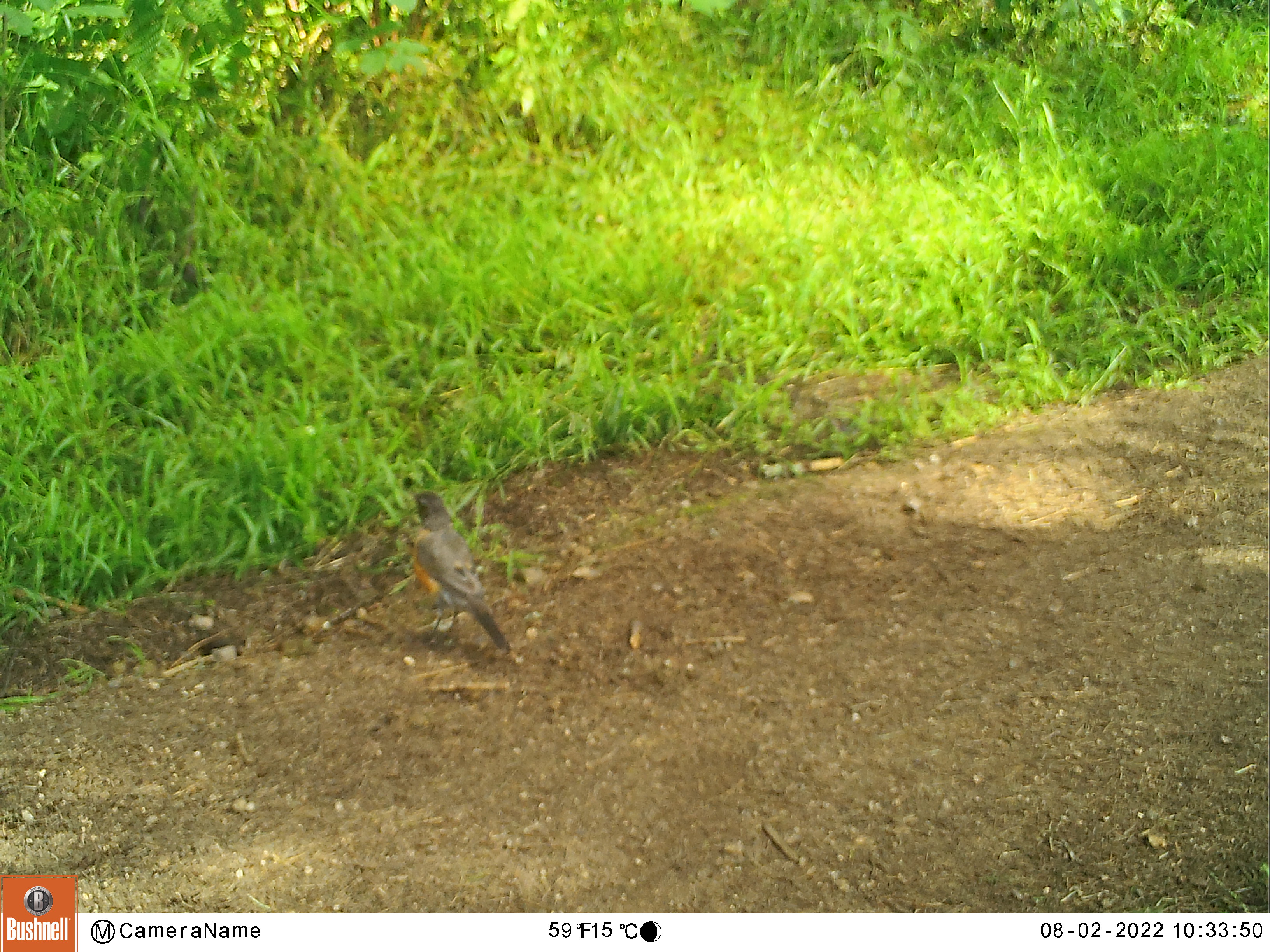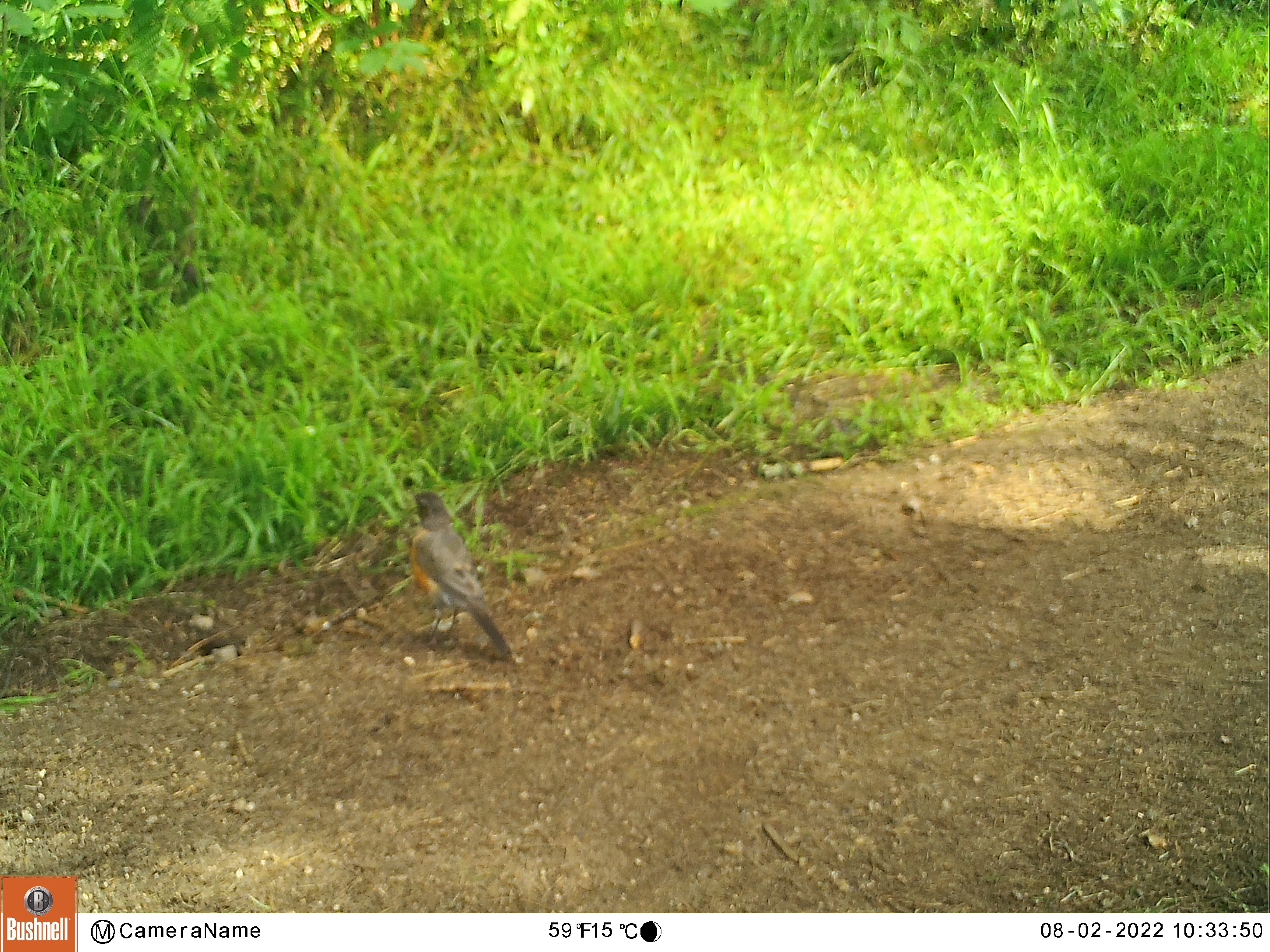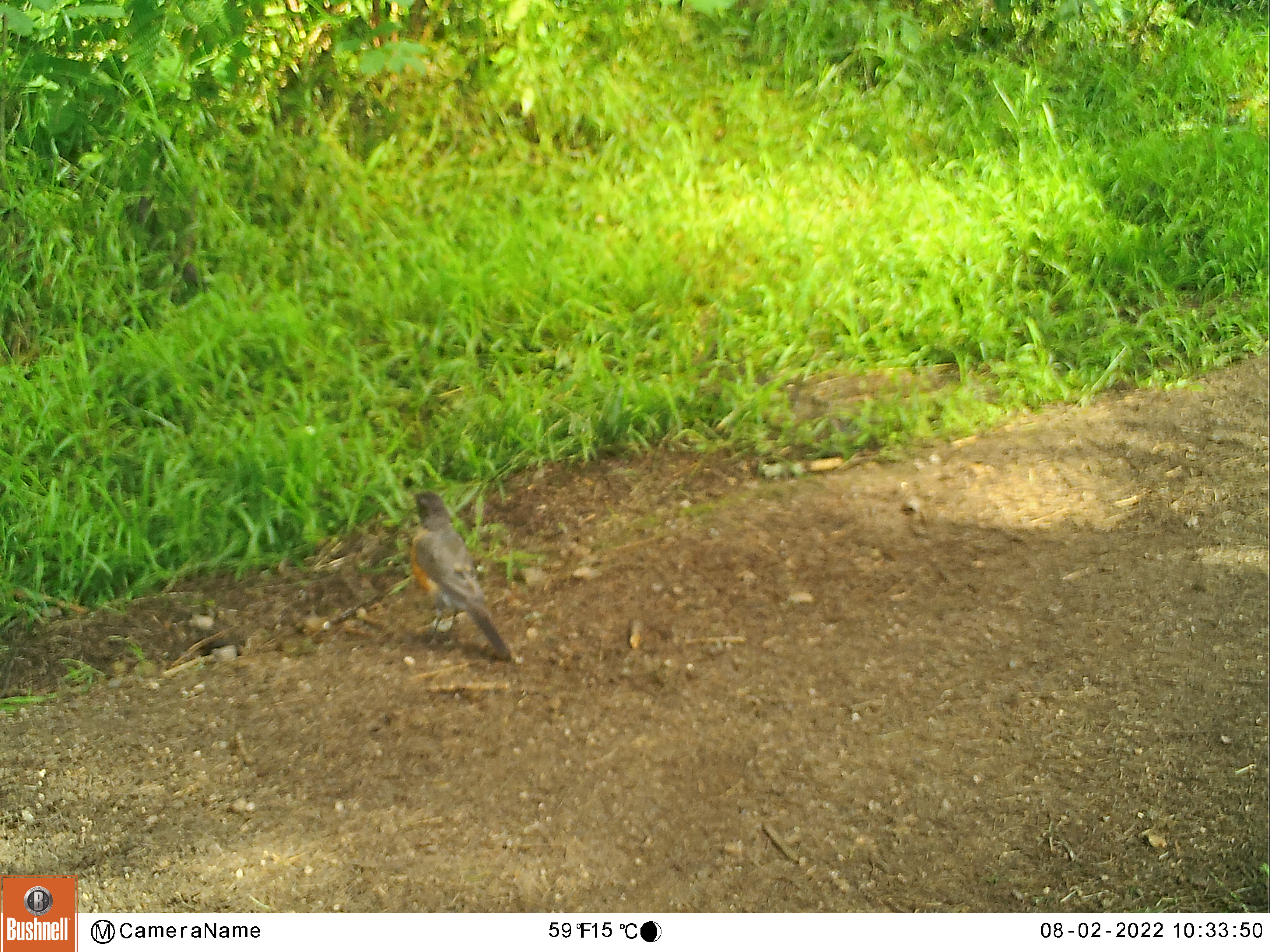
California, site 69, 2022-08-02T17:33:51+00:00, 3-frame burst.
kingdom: Animalia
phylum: Chordata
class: Aves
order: Passeriformes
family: Turdidae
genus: Turdus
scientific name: Turdus migratorius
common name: american robin